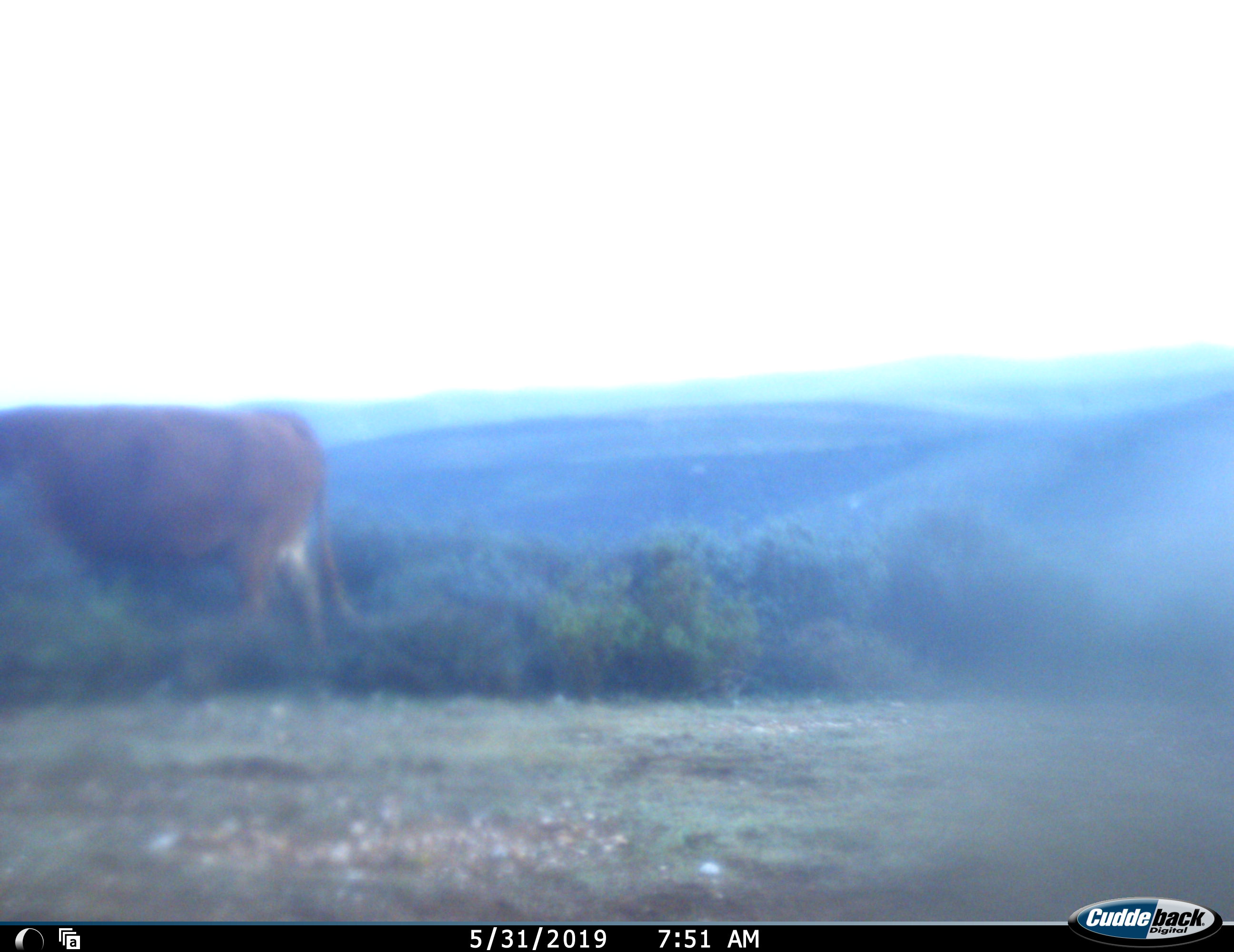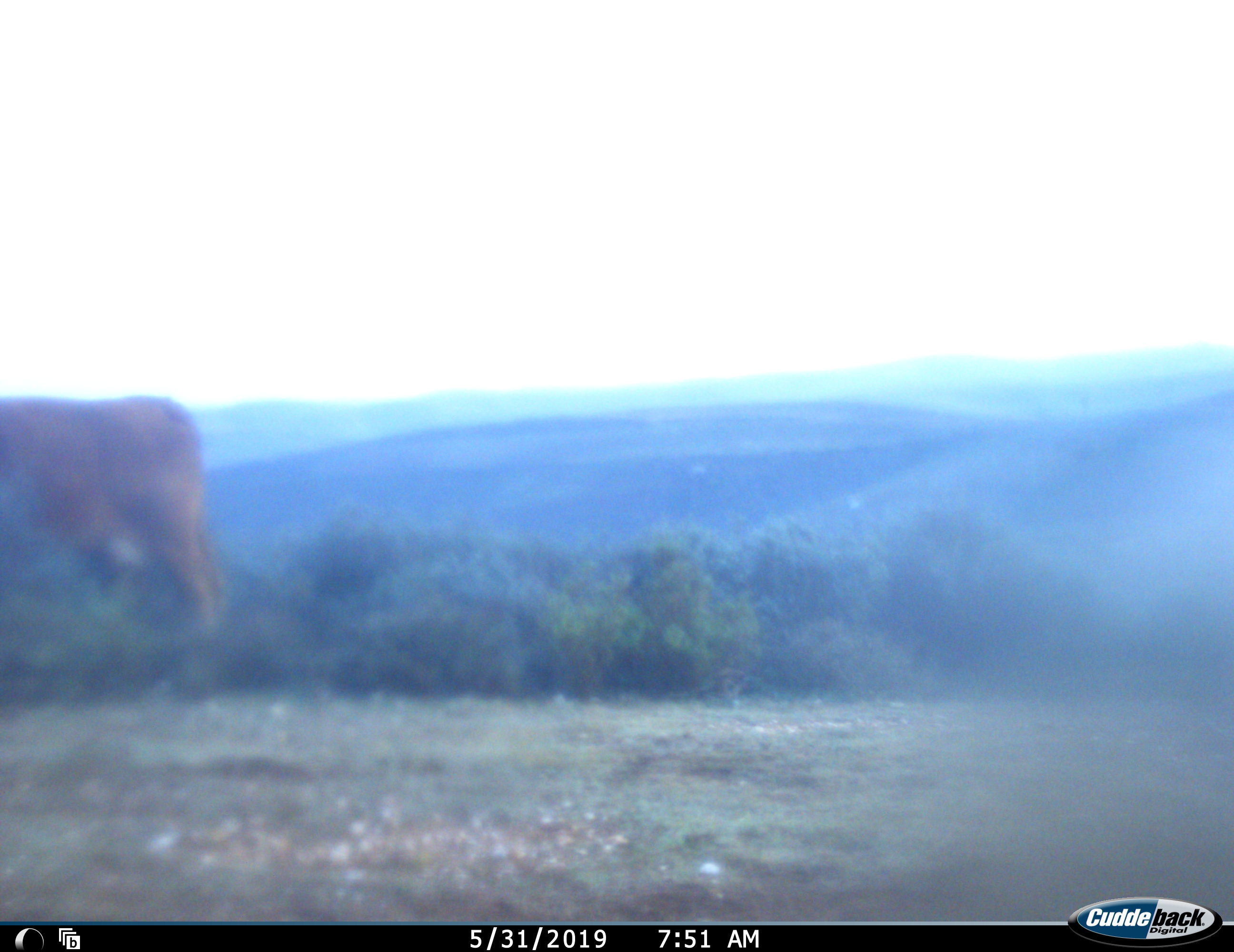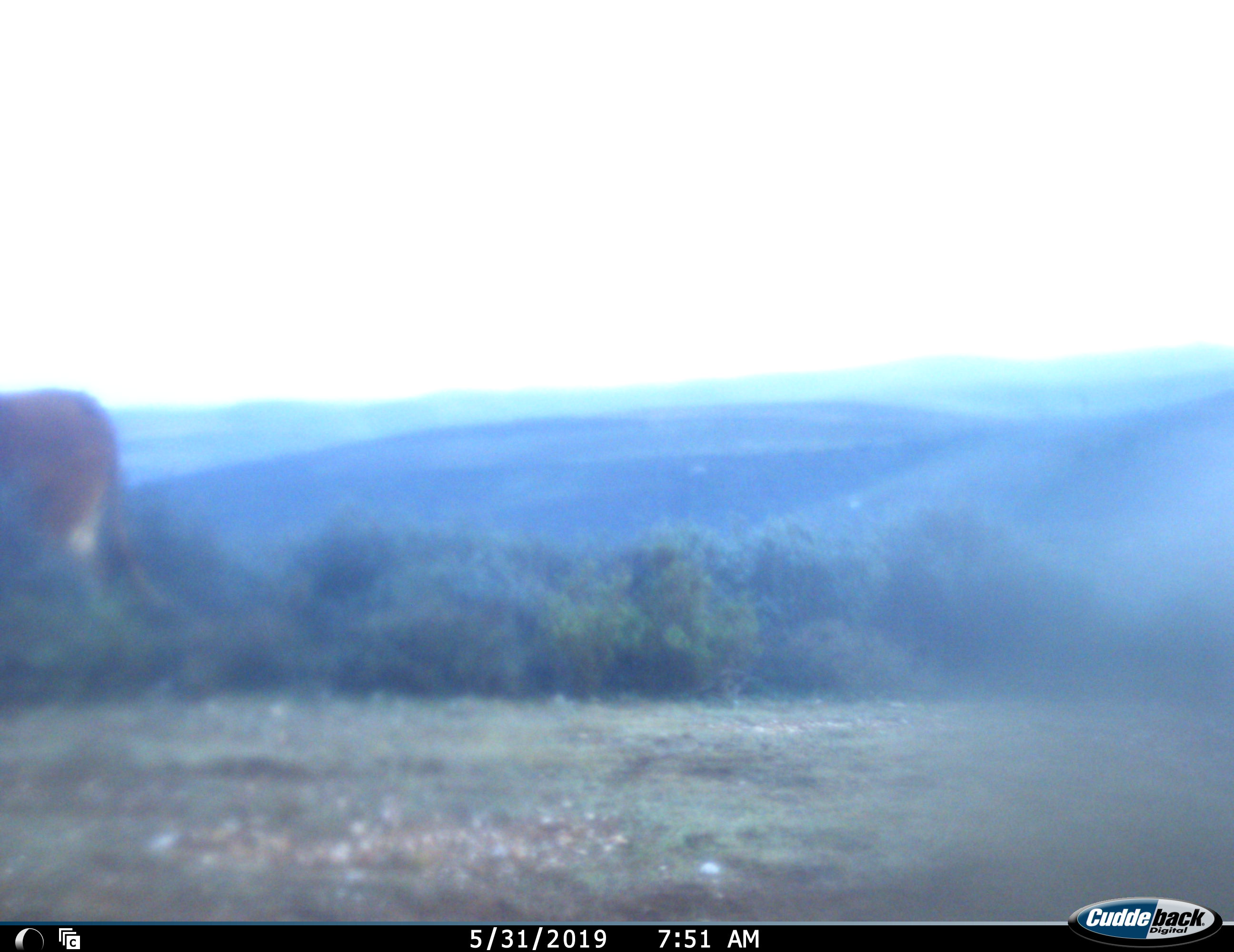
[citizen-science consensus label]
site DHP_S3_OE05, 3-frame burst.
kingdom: Animalia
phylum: Chordata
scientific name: Vertebrata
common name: domestic animal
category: domesticanimal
Domesticanimal (domestic animal) (Vertebrata), count 1. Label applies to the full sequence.